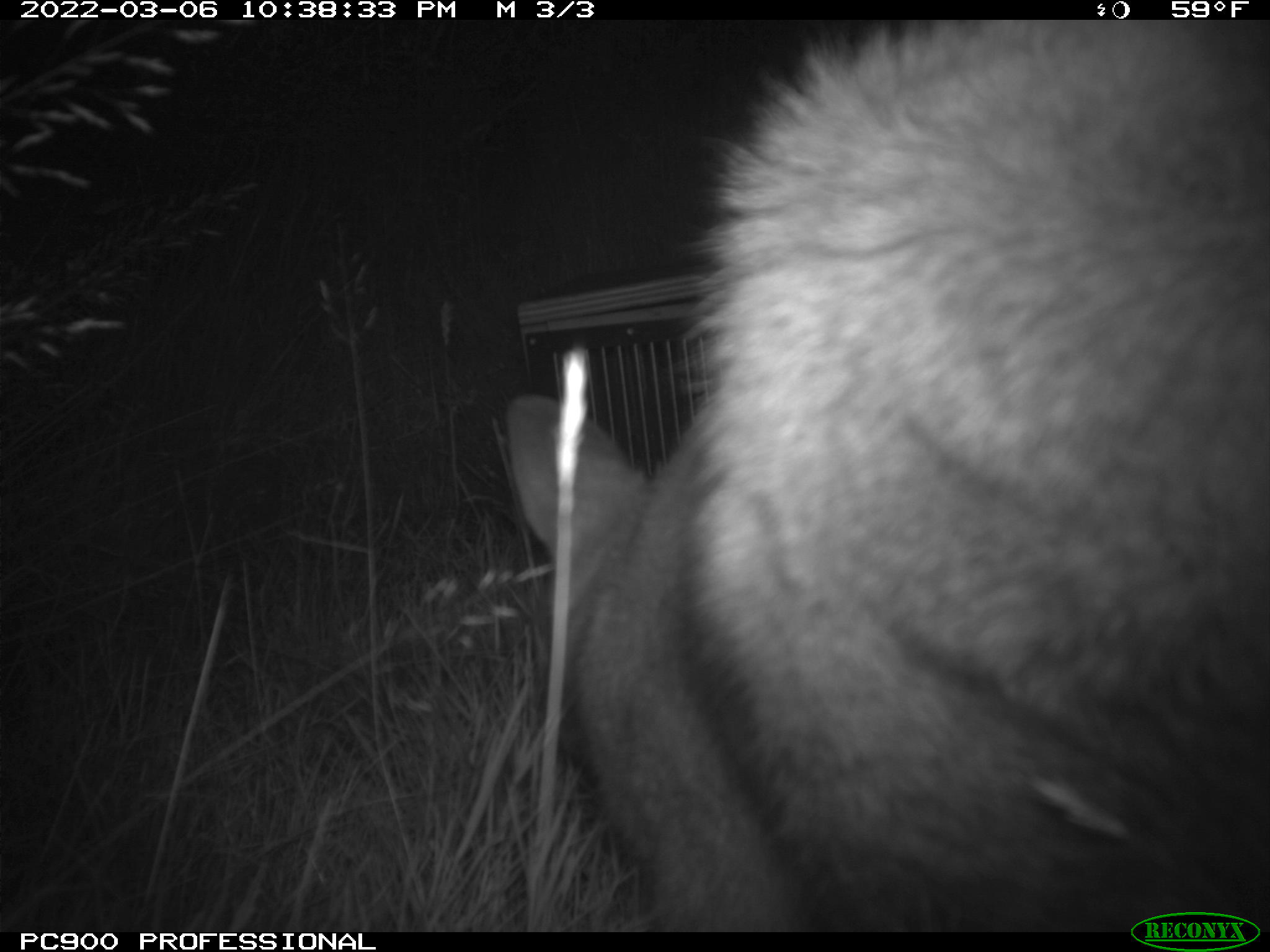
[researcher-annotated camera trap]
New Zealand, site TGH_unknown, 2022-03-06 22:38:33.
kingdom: Animalia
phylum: Chordata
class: Mammalia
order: Diprotodontia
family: Macropodidae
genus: Notamacropus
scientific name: Notamacropus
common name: wallaby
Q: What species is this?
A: Wallaby (Notamacropus).